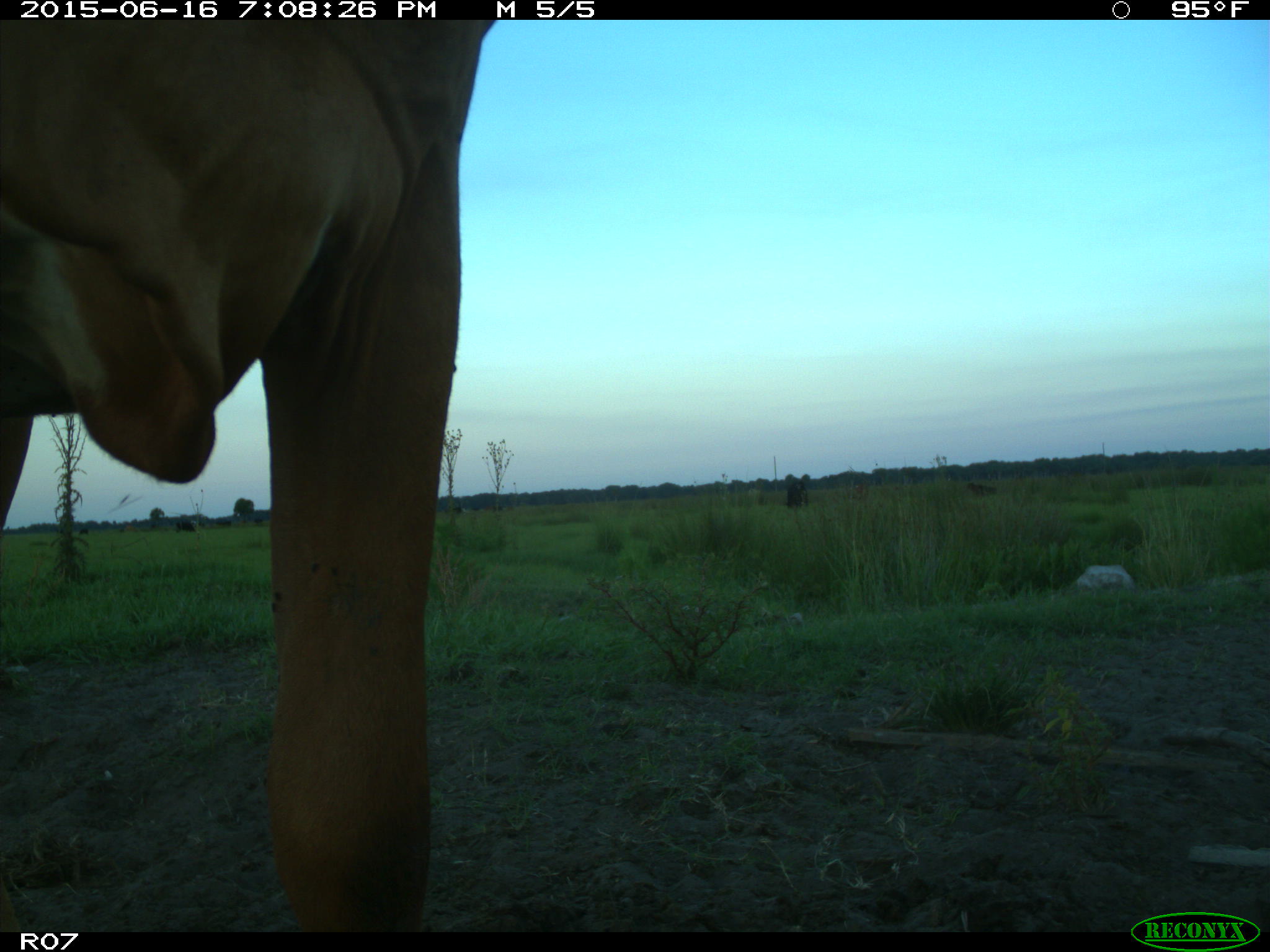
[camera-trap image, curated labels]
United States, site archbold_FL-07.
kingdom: Animalia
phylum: Chordata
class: Mammalia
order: Artiodactyla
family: Bovidae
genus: Bos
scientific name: Bos taurus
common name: domestic cow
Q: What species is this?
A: Bos taurus (domestic cow).